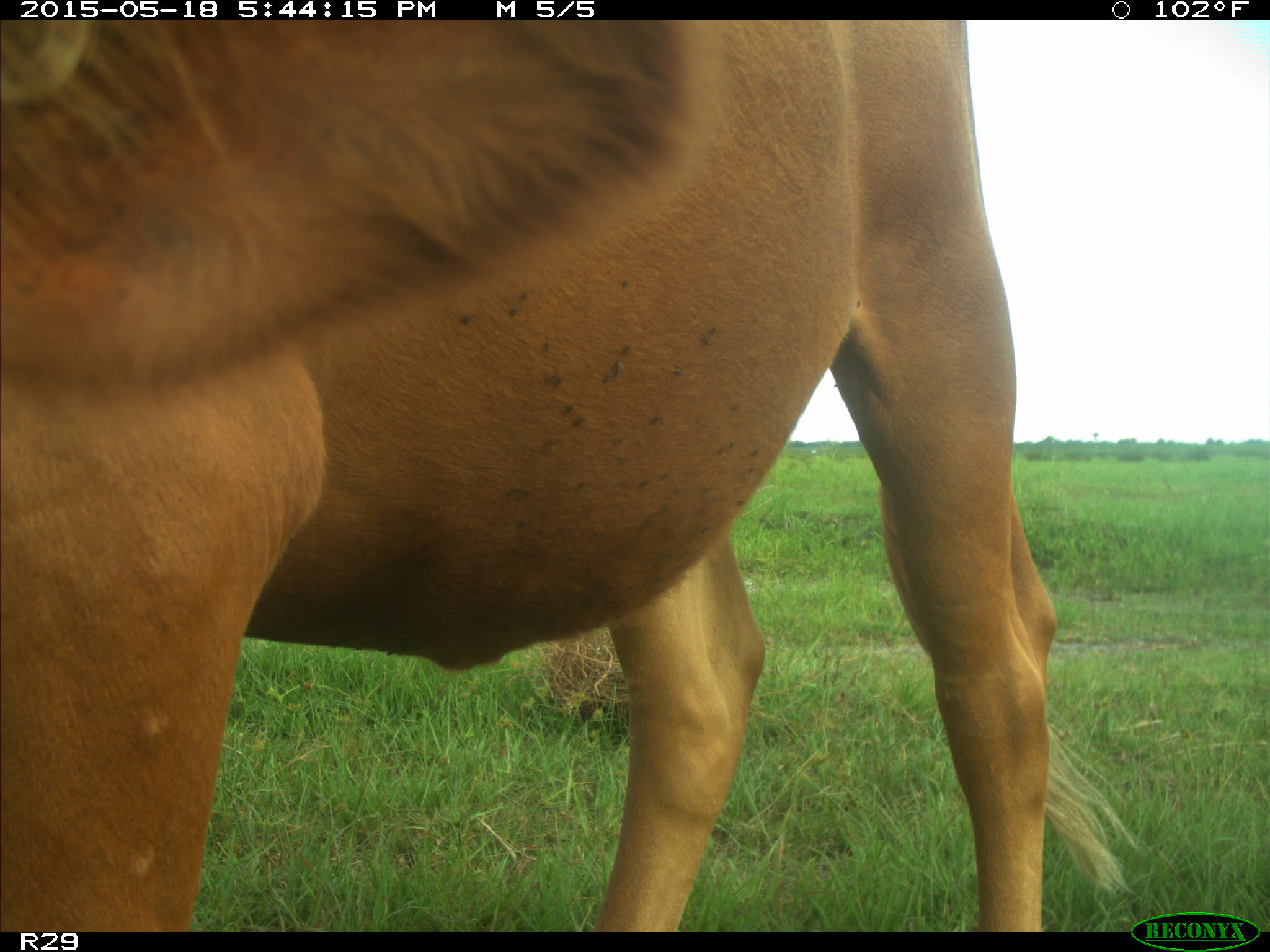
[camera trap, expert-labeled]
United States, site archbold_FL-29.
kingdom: Animalia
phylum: Chordata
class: Mammalia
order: Artiodactyla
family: Bovidae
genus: Bos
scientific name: Bos taurus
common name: domestic cow